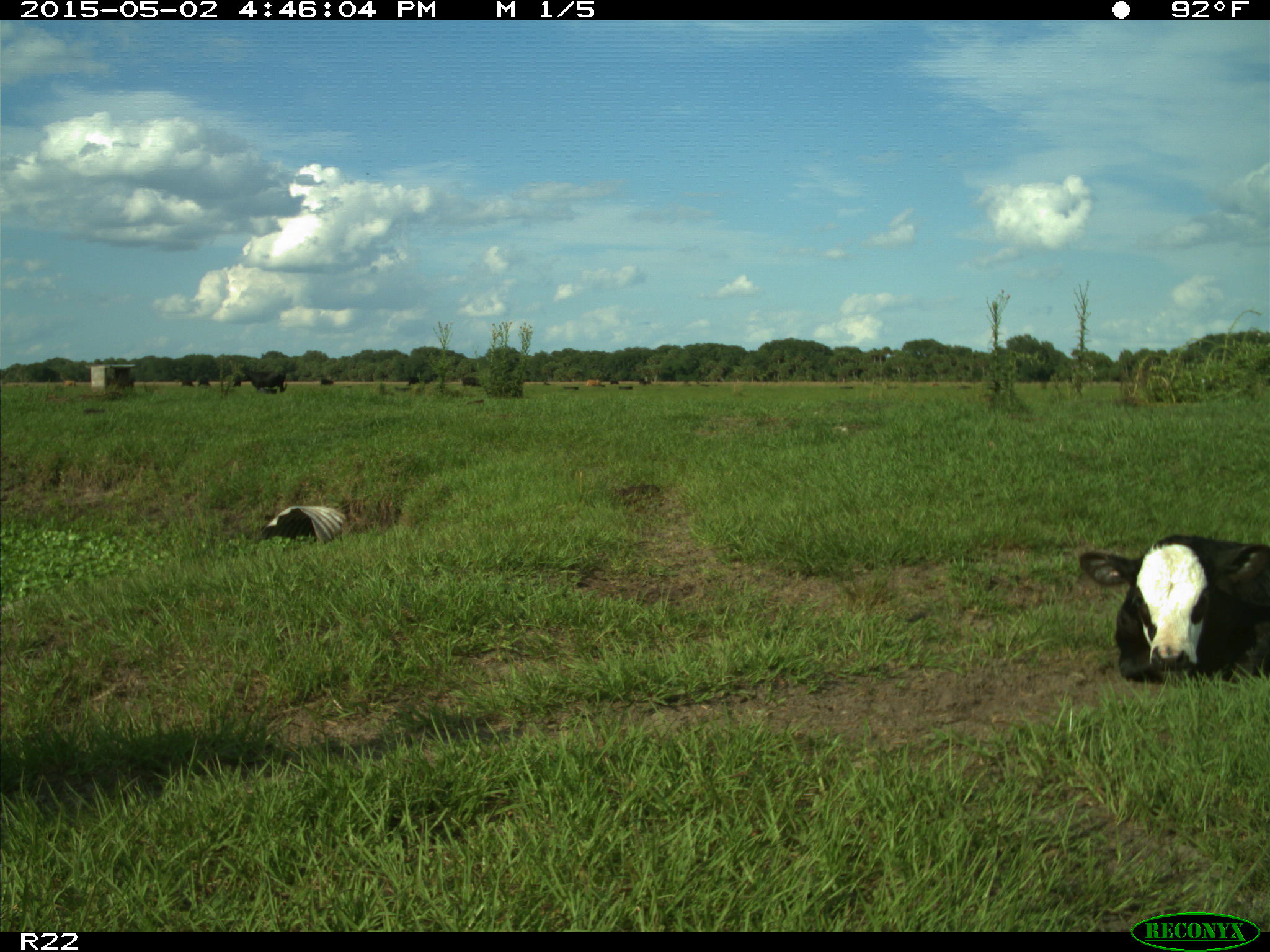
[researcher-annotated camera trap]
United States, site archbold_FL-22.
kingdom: Animalia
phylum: Chordata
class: Mammalia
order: Artiodactyla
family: Bovidae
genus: Bos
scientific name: Bos taurus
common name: domestic cow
Bos taurus (domestic cow).